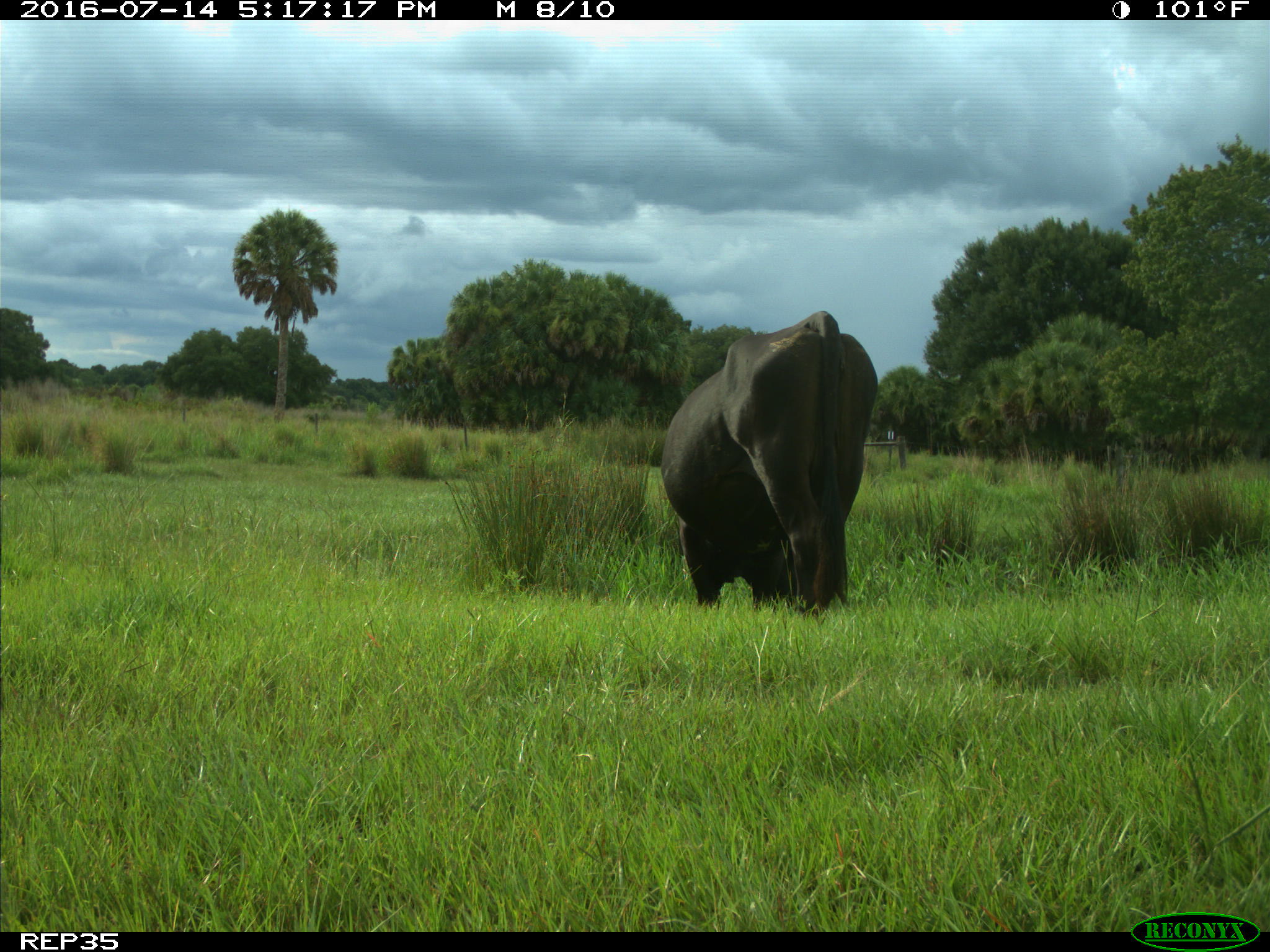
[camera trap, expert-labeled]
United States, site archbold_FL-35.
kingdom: Animalia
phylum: Chordata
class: Mammalia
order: Artiodactyla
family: Bovidae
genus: Bos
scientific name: Bos taurus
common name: domestic cow